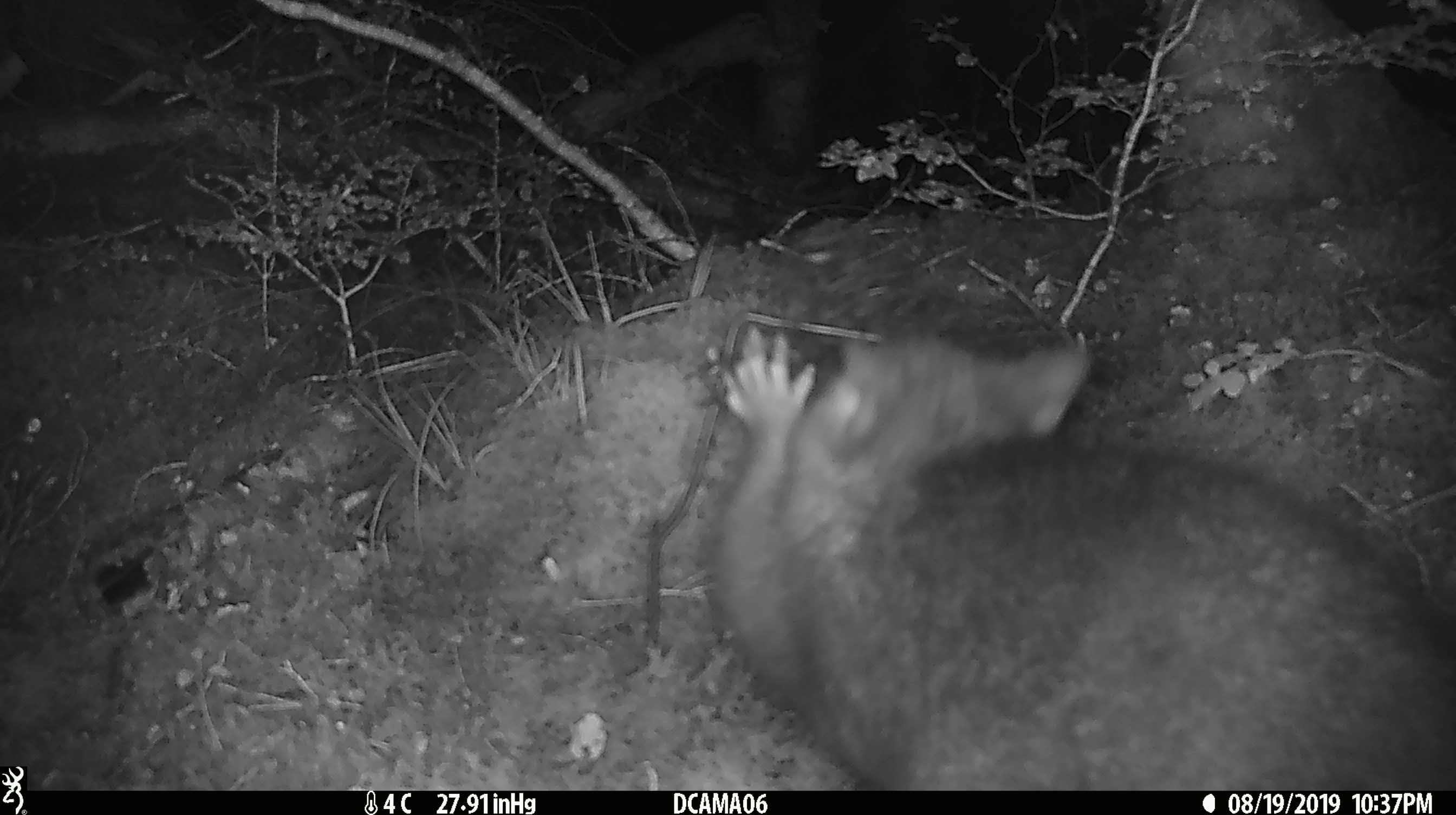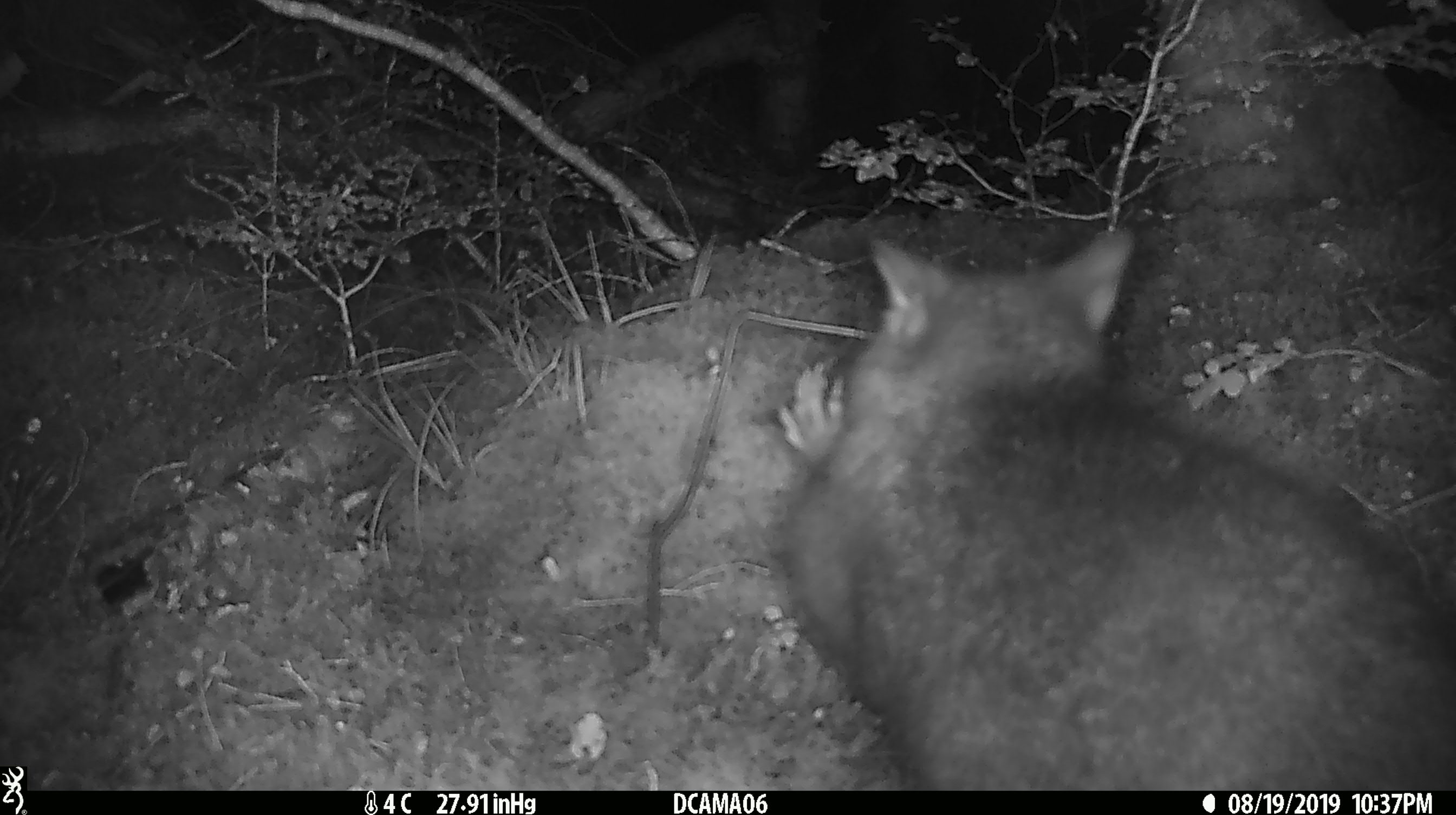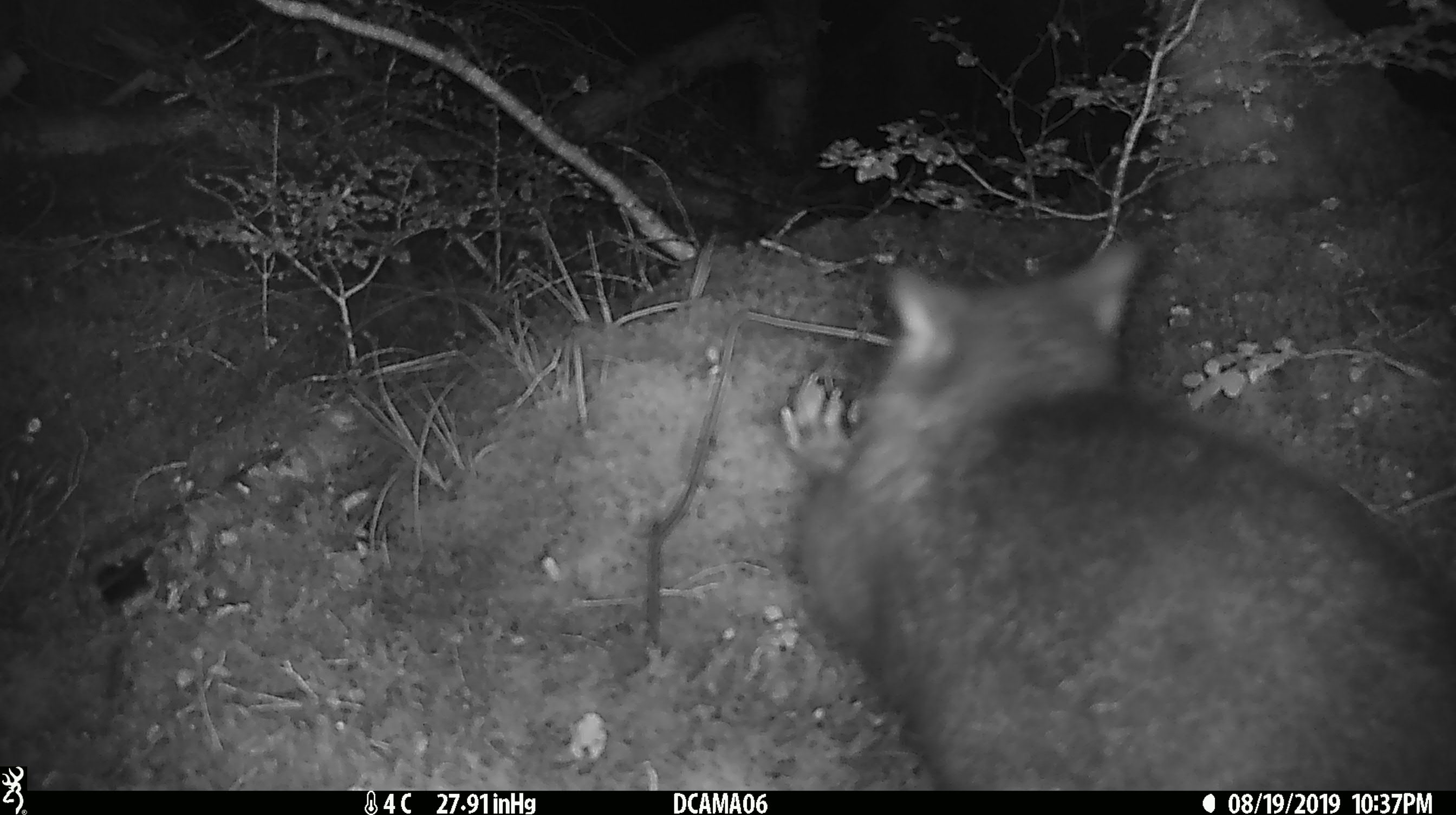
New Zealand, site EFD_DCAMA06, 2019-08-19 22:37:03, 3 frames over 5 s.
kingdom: Animalia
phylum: Chordata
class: Mammalia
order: Diprotodontia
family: Phalangeridae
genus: Trichosurus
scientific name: Trichosurus vulpecula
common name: common brushtail possum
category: possum